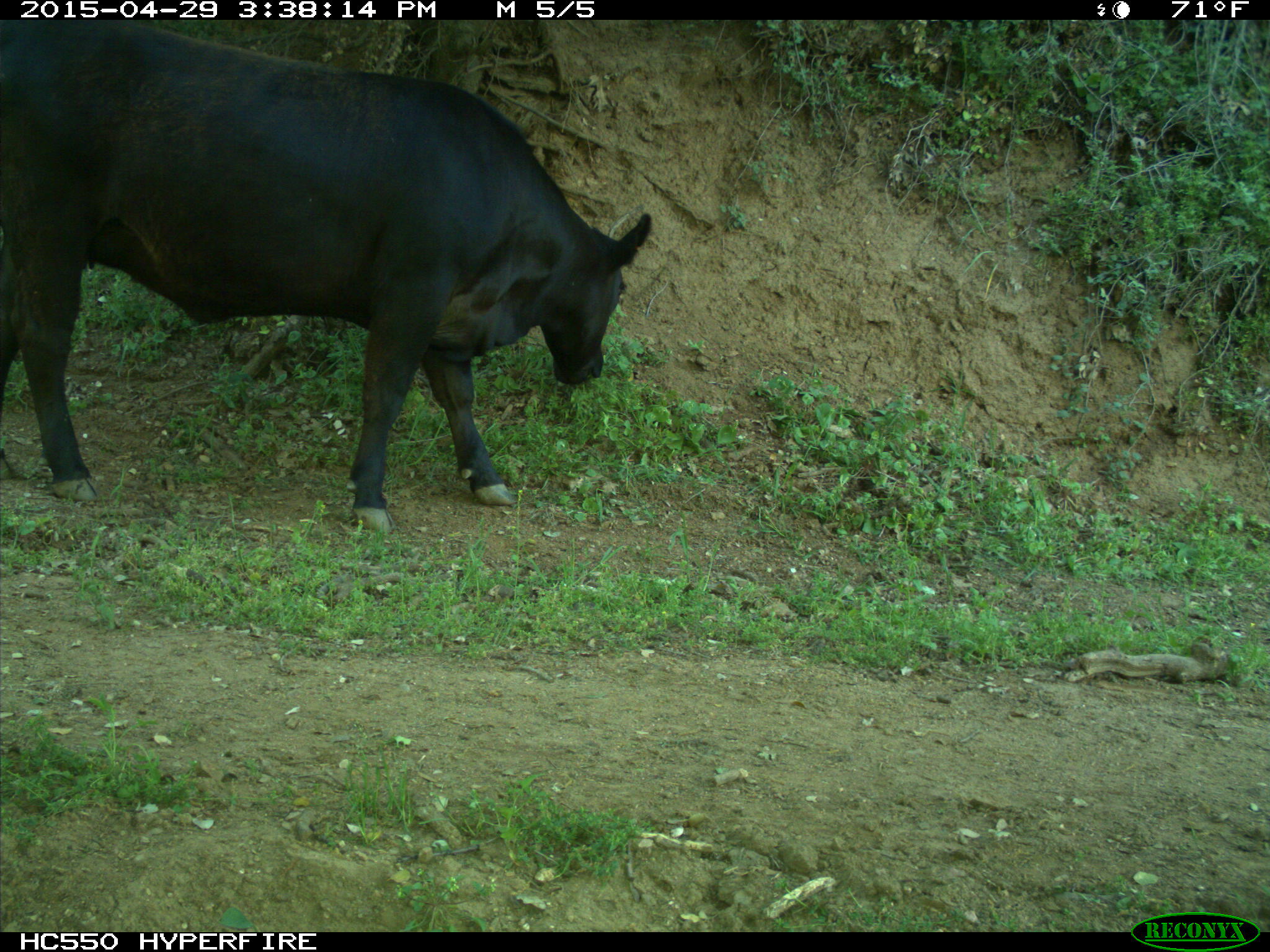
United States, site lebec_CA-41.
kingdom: Animalia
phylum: Chordata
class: Mammalia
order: Artiodactyla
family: Bovidae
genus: Bos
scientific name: Bos taurus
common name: domestic cow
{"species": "Bos taurus (domestic cow)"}